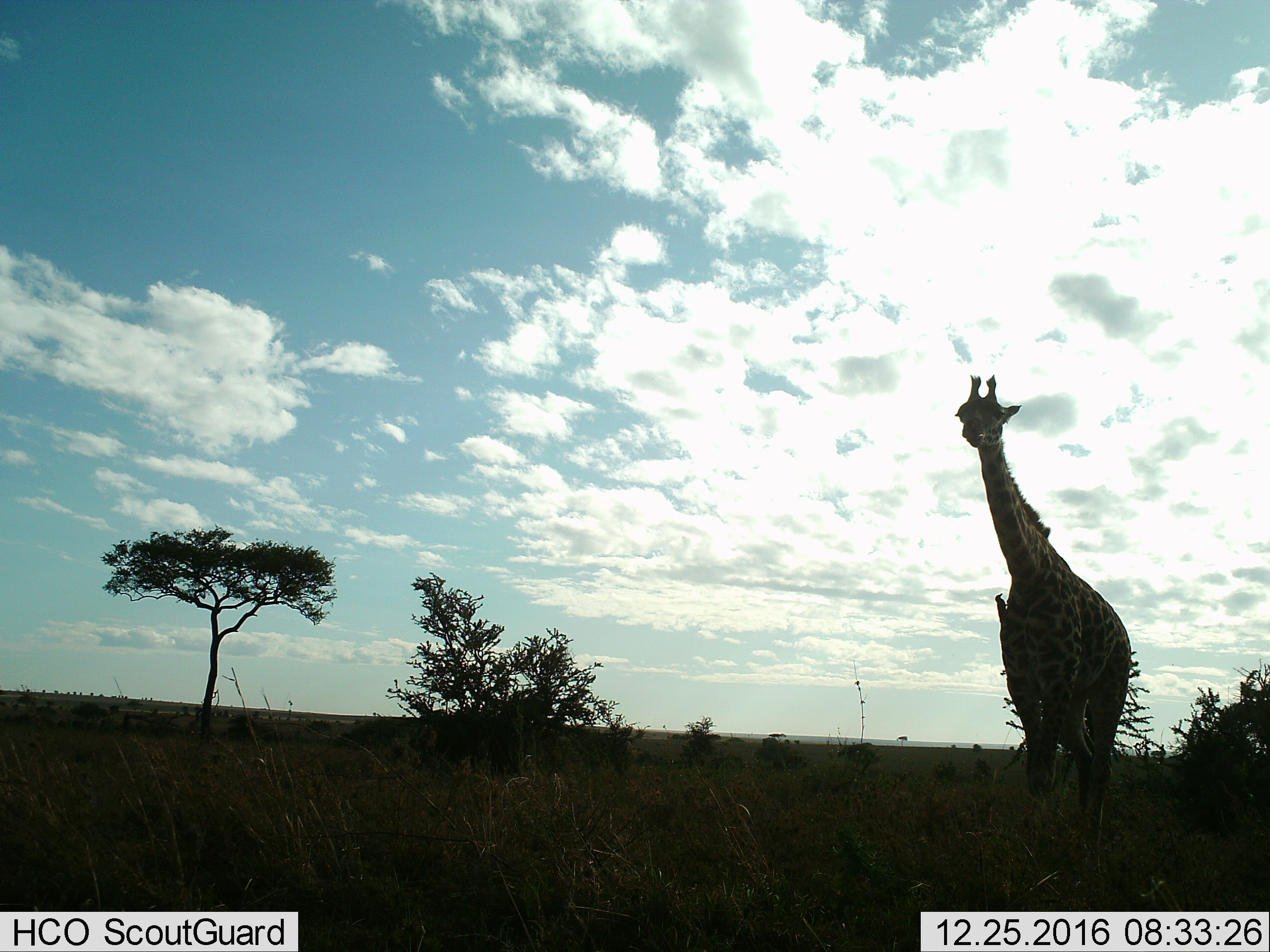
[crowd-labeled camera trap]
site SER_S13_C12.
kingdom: Animalia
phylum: Chordata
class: Mammalia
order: Artiodactyla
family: Giraffidae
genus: Giraffa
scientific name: Giraffa camelopardalis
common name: giraffe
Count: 1.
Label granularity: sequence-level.